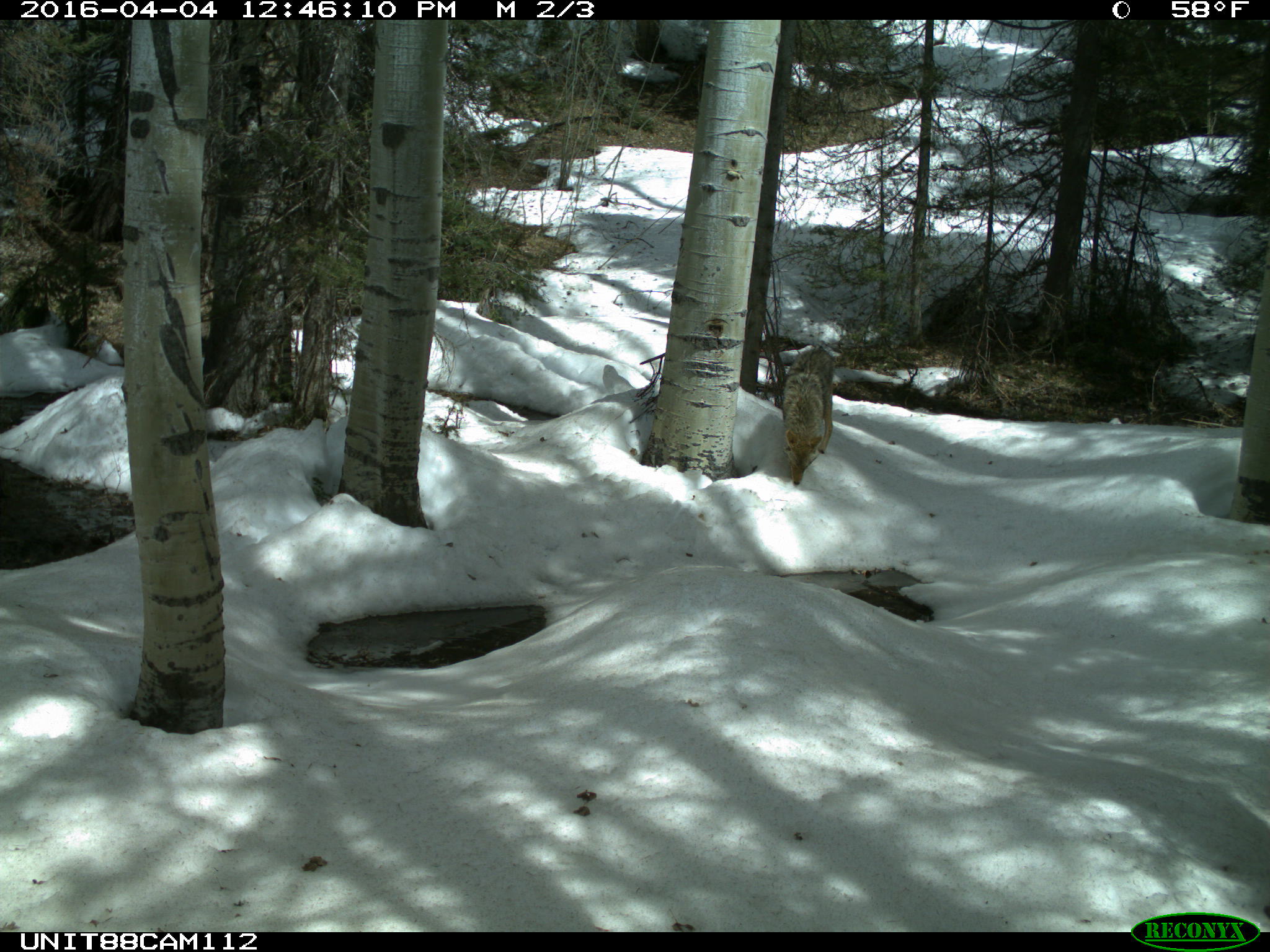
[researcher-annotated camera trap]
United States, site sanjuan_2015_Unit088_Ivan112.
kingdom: Animalia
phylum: Chordata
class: Mammalia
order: Carnivora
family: Canidae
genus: Canis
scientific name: Canis latrans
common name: coyote